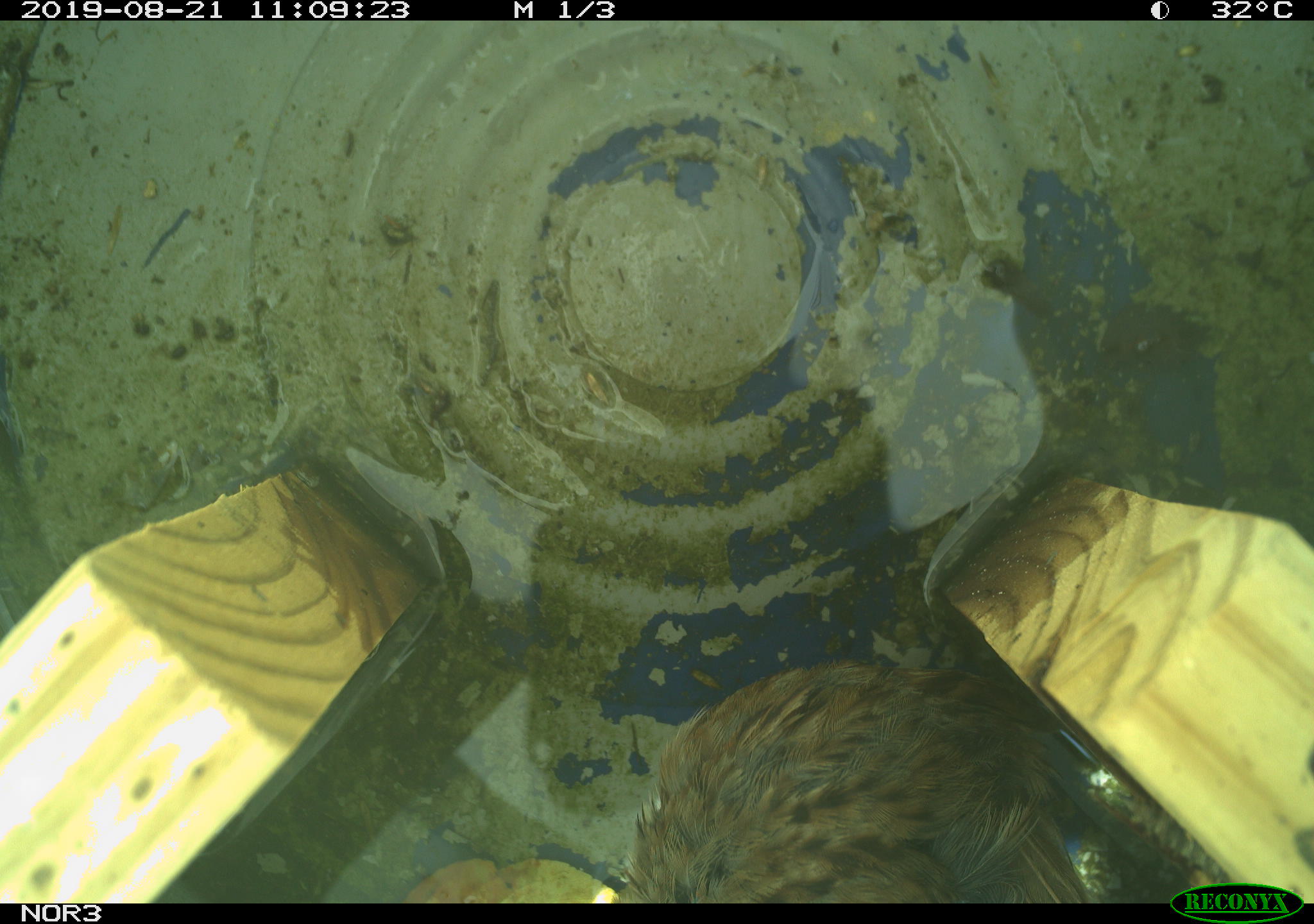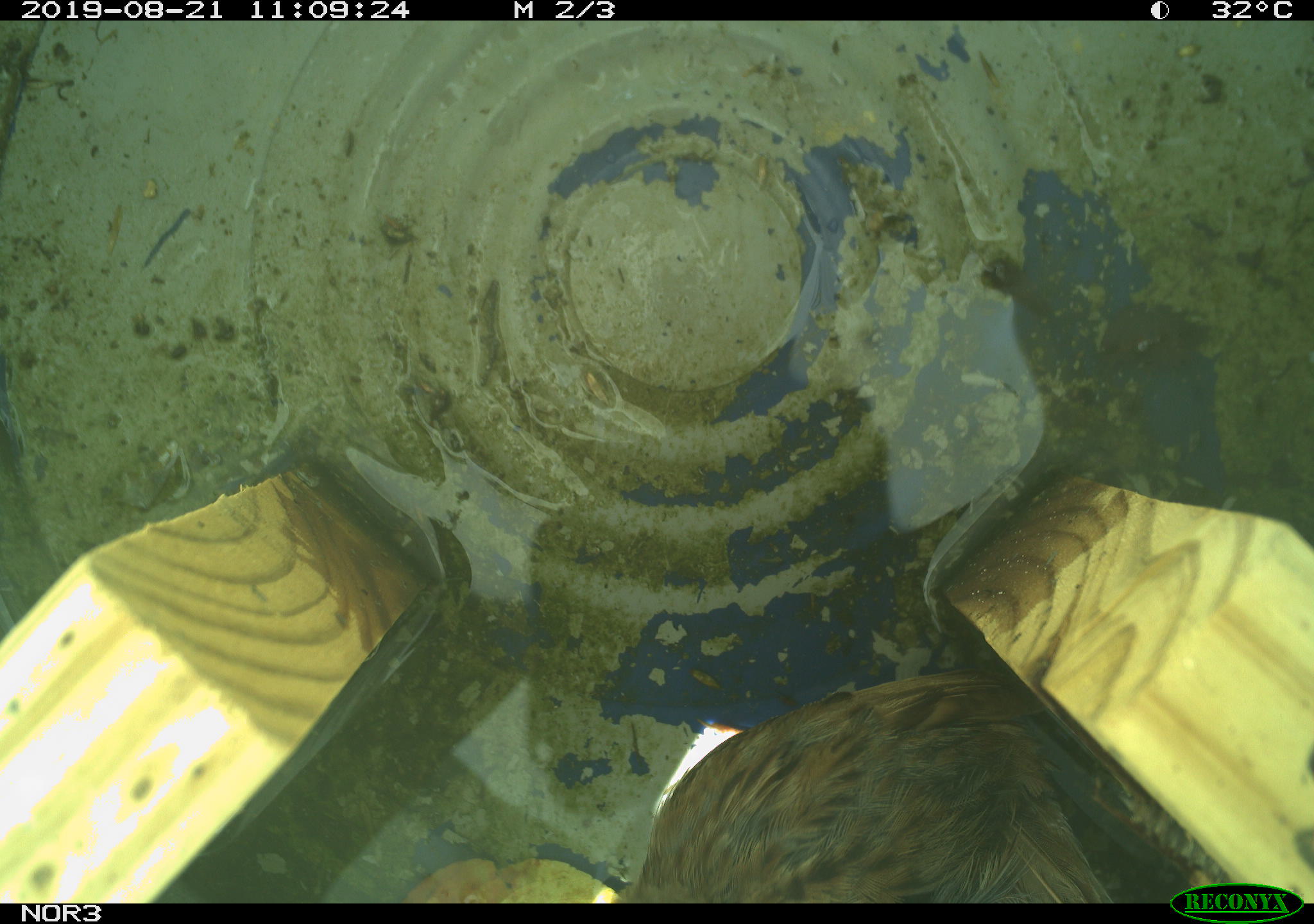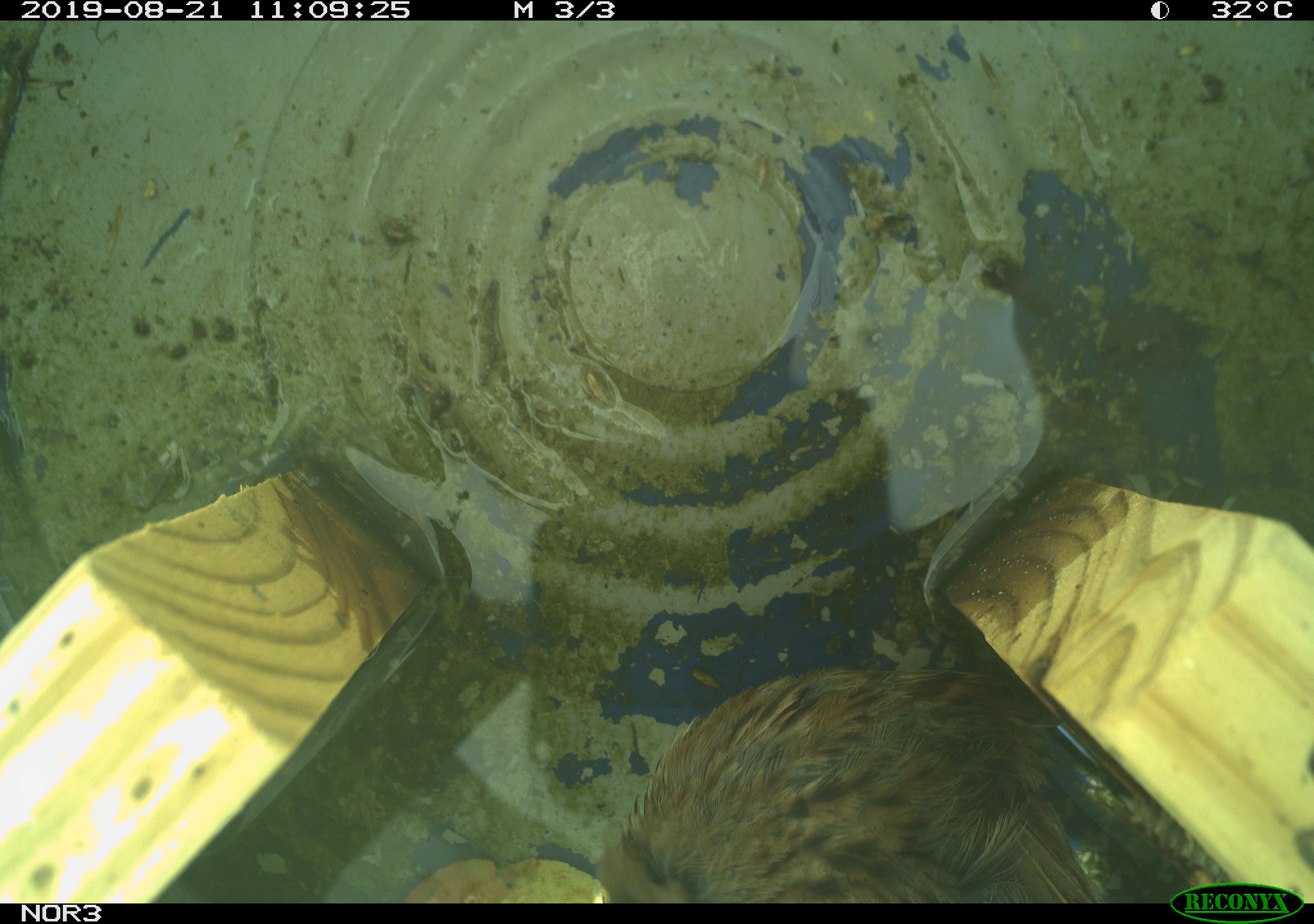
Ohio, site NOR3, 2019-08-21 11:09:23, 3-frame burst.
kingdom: Animalia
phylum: Chordata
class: Aves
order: Passeriformes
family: Passerellidae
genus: Melospiza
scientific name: Melospiza melodia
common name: song sparrow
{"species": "song sparrow (Melospiza melodia)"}